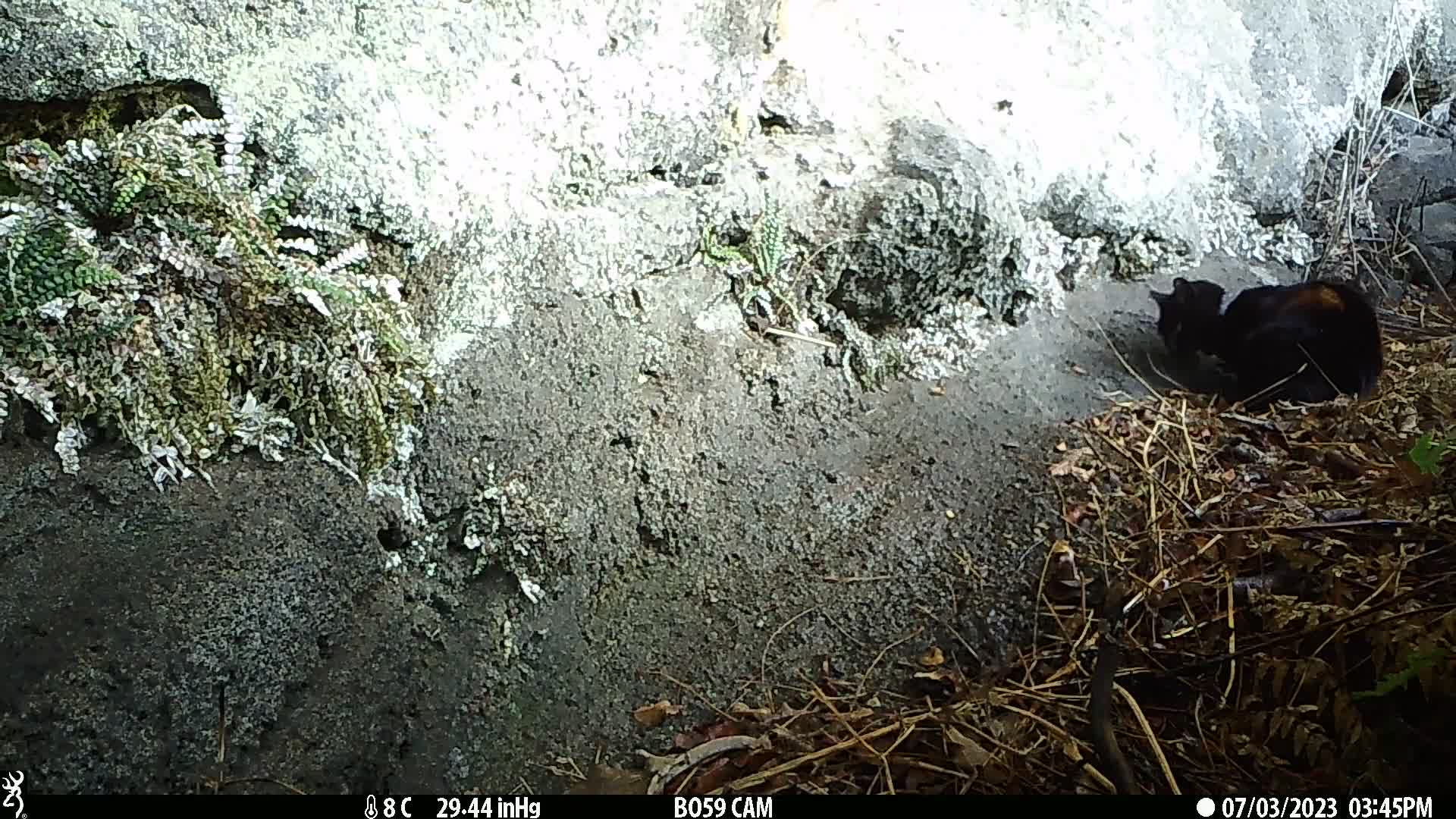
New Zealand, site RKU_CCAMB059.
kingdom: Animalia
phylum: Chordata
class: Mammalia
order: Carnivora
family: Felidae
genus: Felis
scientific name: Felis catus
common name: domestic cat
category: cat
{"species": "cat (domestic cat) (Felis catus)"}